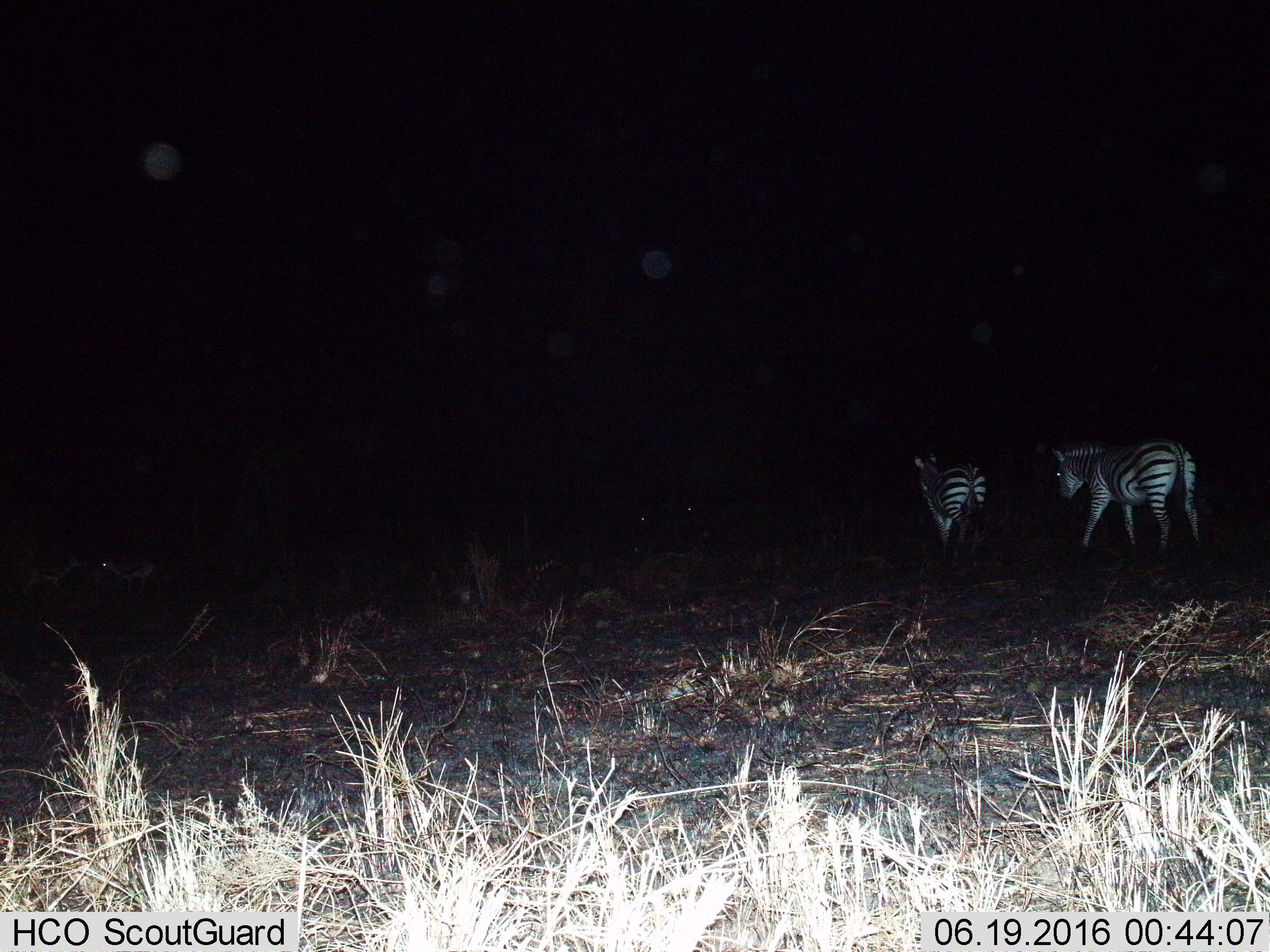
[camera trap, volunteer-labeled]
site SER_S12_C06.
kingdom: Animalia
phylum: Chordata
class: Mammalia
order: Perissodactyla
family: Equidae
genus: Equus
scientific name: Equus quagga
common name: plains zebra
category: zebraplains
Zebraplains (plains zebra) (Equus quagga), count 2. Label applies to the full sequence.